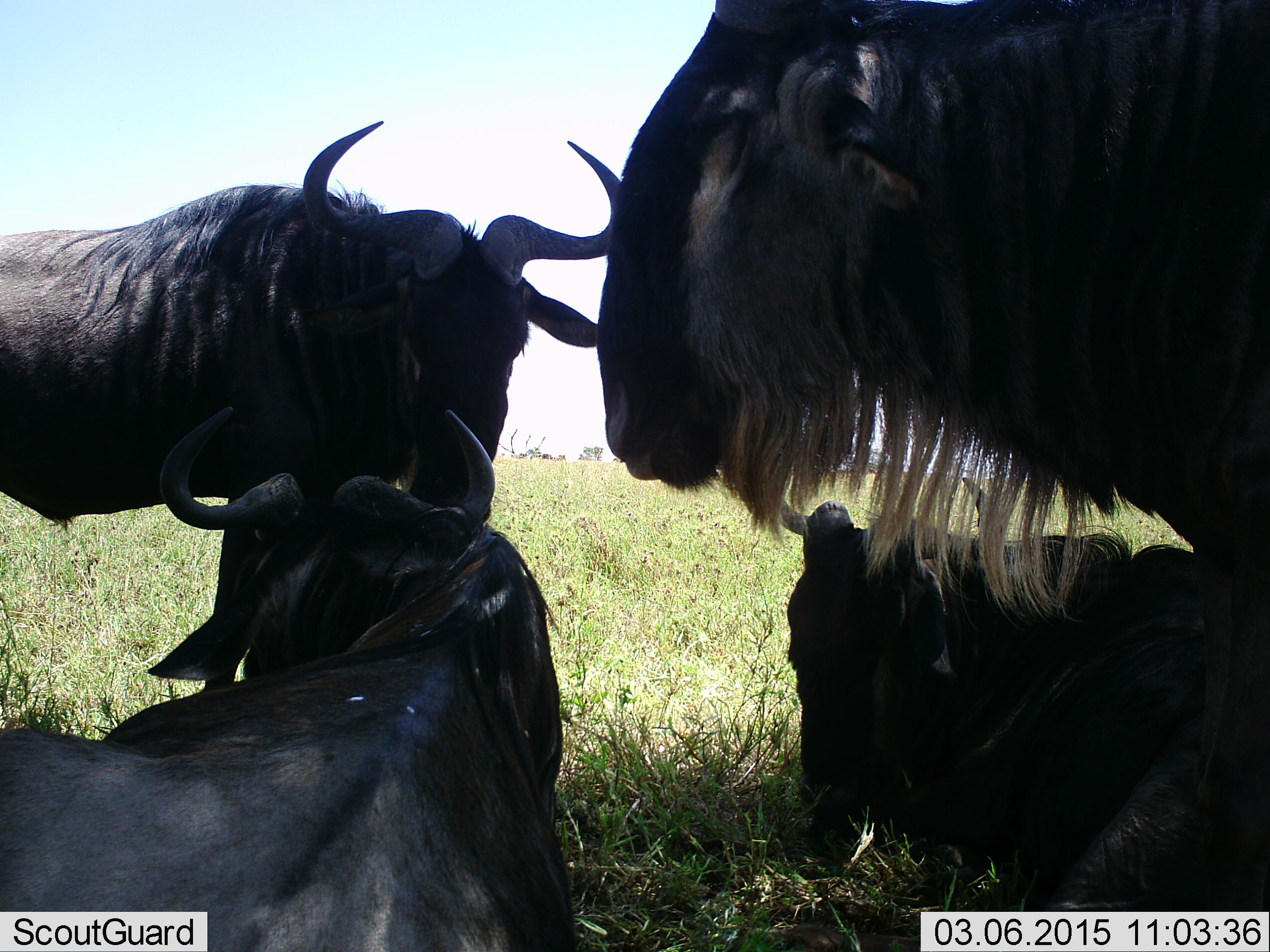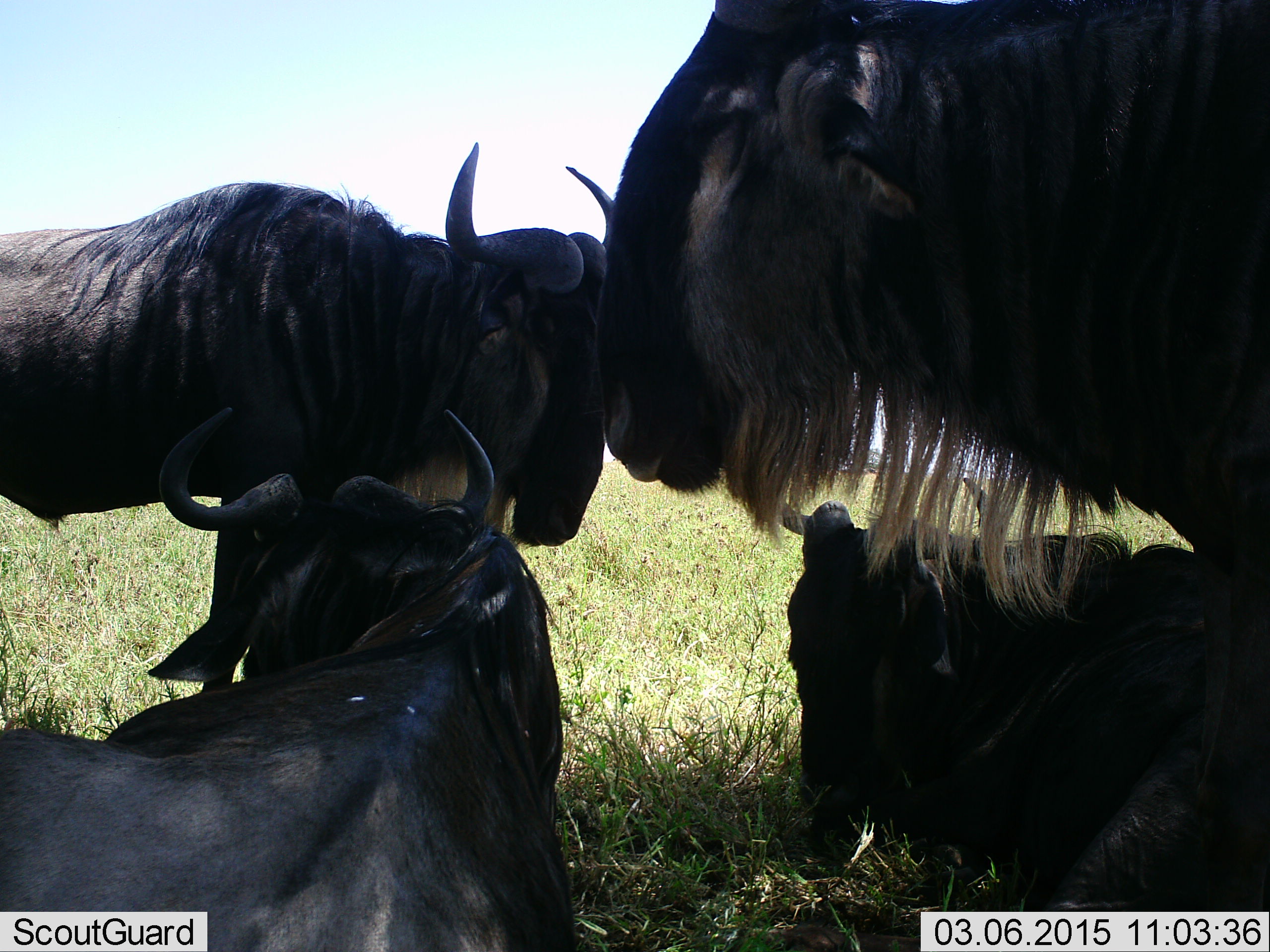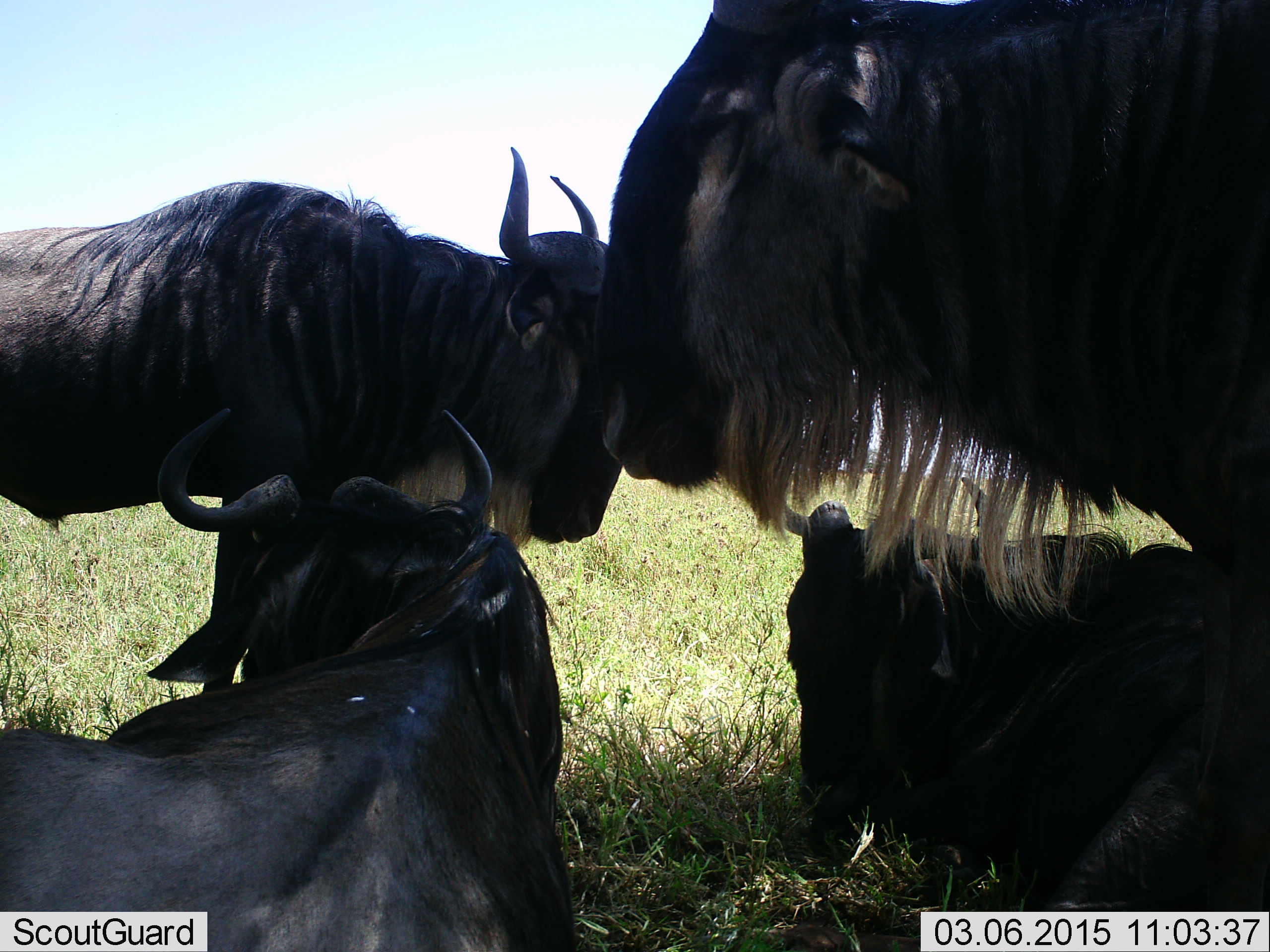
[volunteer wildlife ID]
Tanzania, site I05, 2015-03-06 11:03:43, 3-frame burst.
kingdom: Animalia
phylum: Chordata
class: Mammalia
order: Artiodactyla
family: Bovidae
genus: Connochaetes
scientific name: Connochaetes taurinus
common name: blue wildebeest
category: wildebeest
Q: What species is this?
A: Wildebeest (blue wildebeest) (Connochaetes taurinus).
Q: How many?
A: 4.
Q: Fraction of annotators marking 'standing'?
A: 80%.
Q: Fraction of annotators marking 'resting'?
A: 100%.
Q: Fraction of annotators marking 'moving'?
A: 0%.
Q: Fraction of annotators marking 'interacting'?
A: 10%.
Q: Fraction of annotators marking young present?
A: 0%.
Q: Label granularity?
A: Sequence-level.